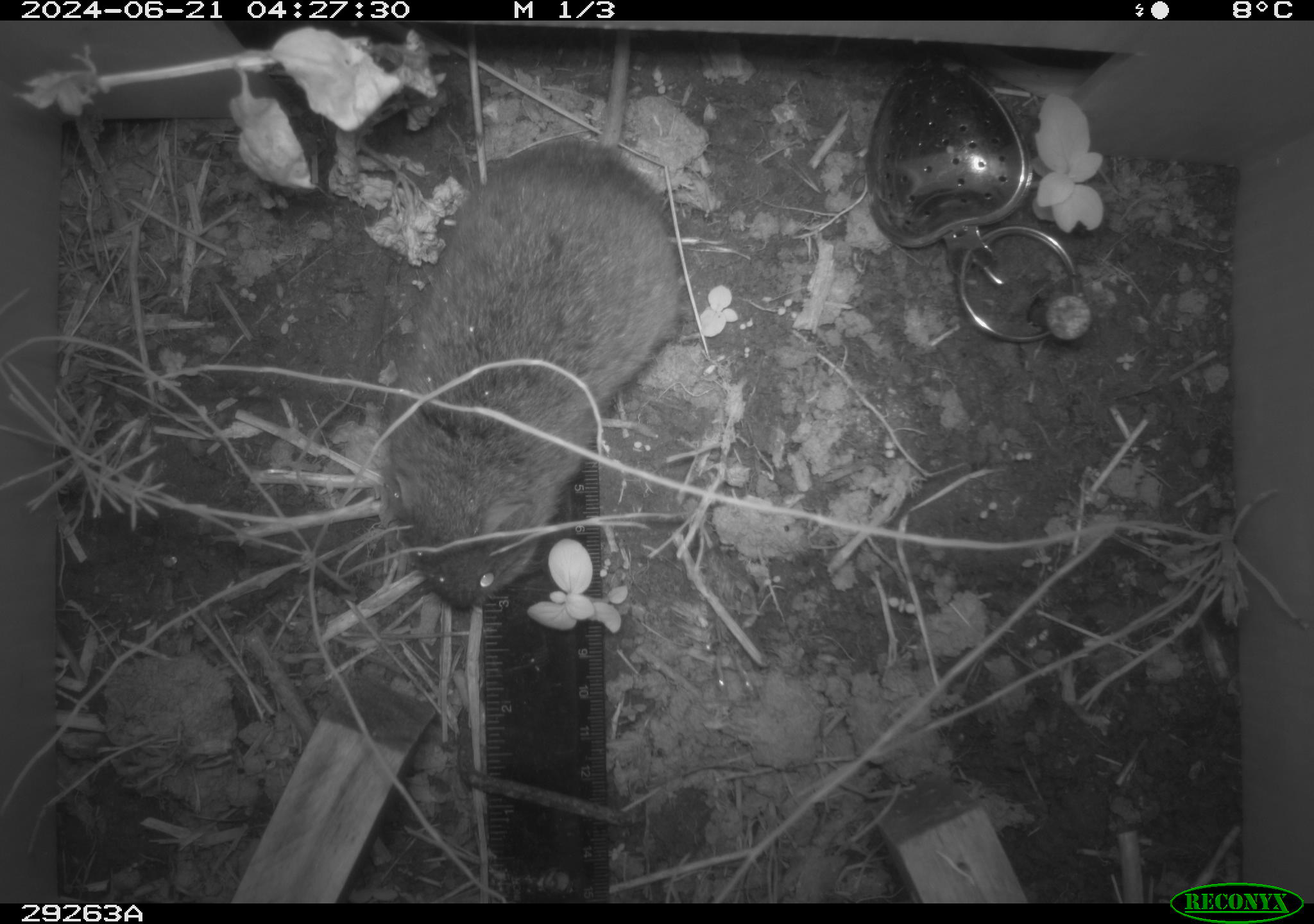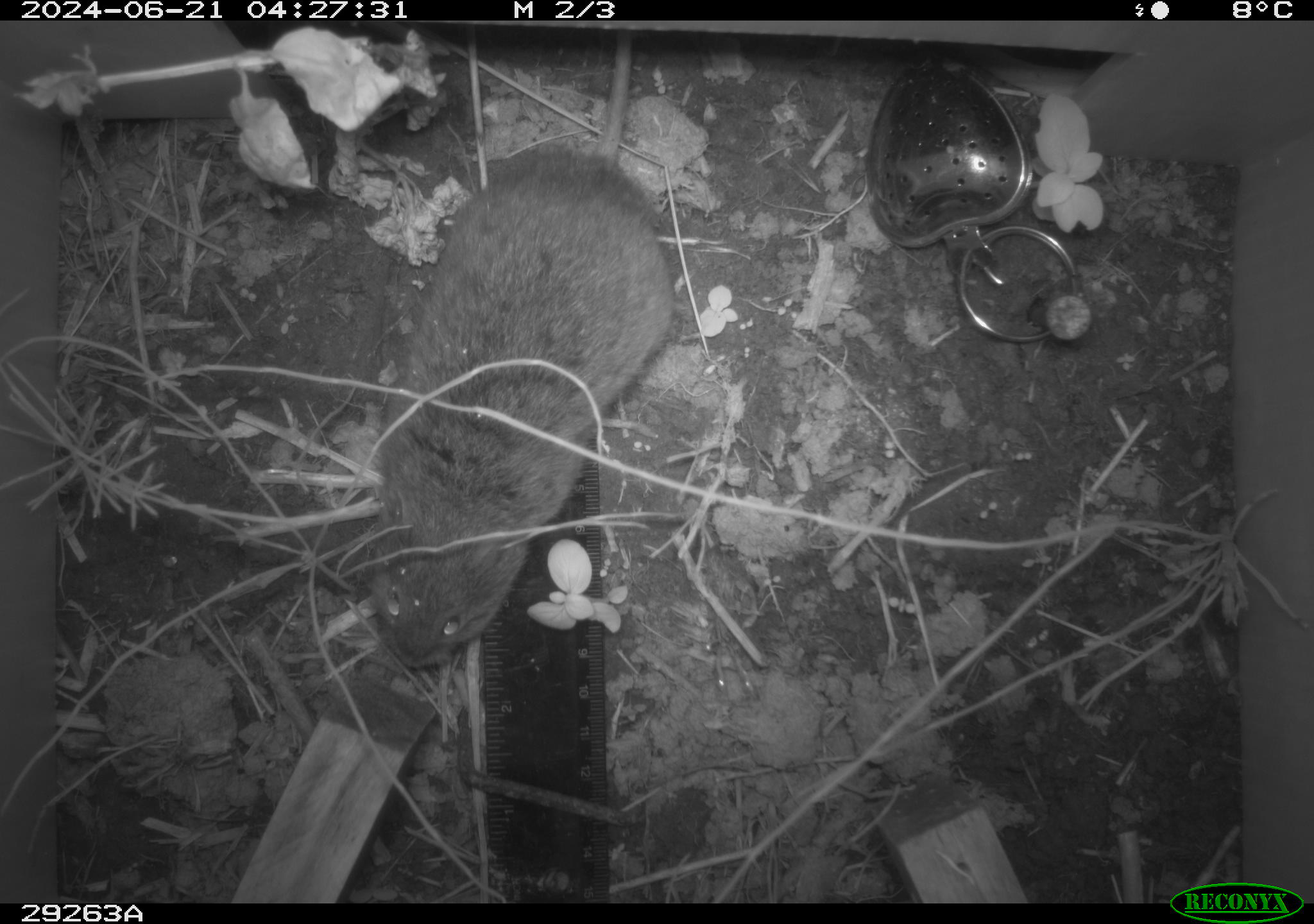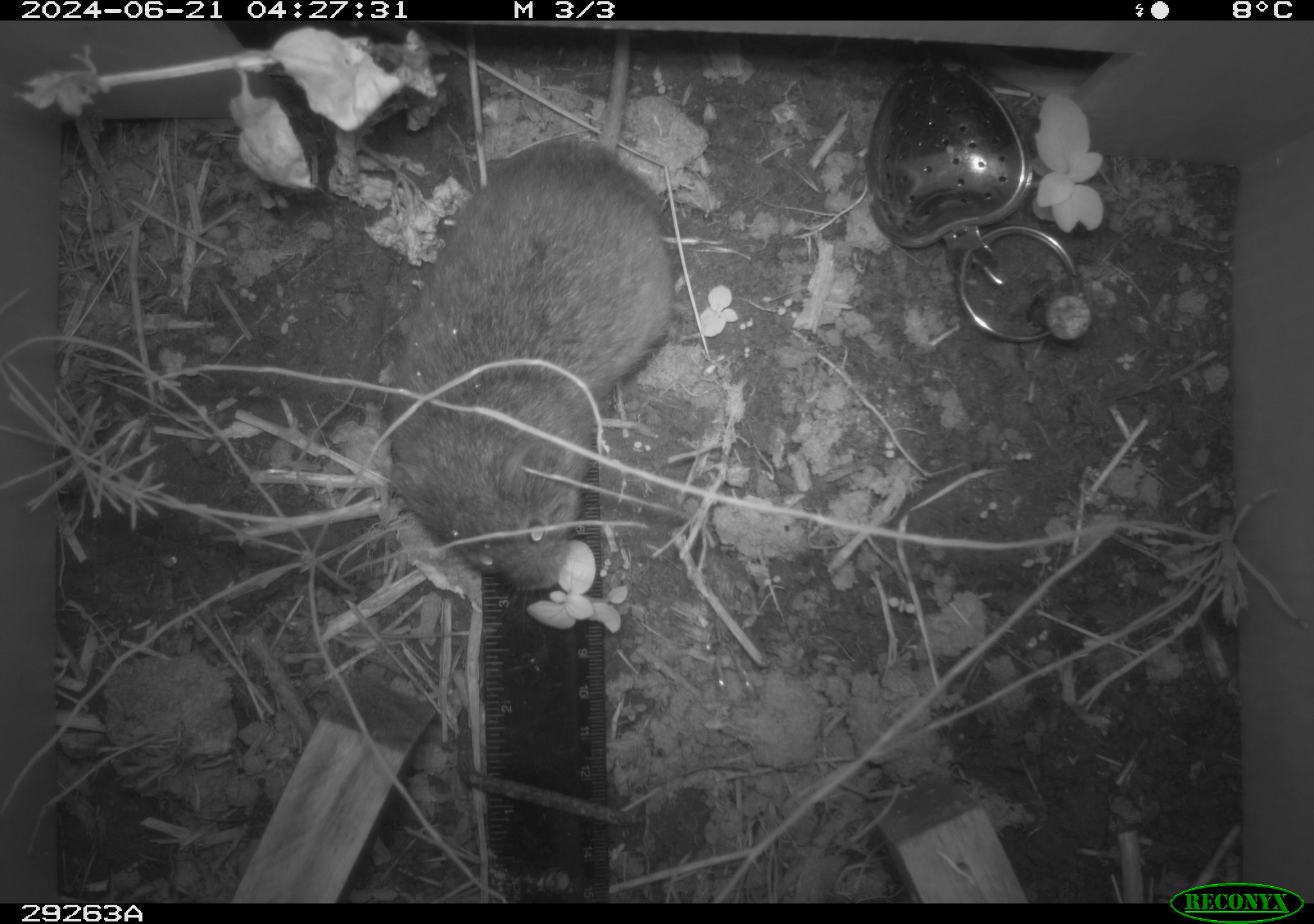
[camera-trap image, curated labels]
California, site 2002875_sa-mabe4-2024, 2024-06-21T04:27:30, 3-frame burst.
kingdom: Animalia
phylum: Chordata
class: Mammalia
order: Rodentia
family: Cricetidae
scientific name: Arvicolinae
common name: voles, lemmings, and muskrats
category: arvicolinae subfamily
Arvicolinae subfamily (voles, lemmings, and muskrats) (Arvicolinae).